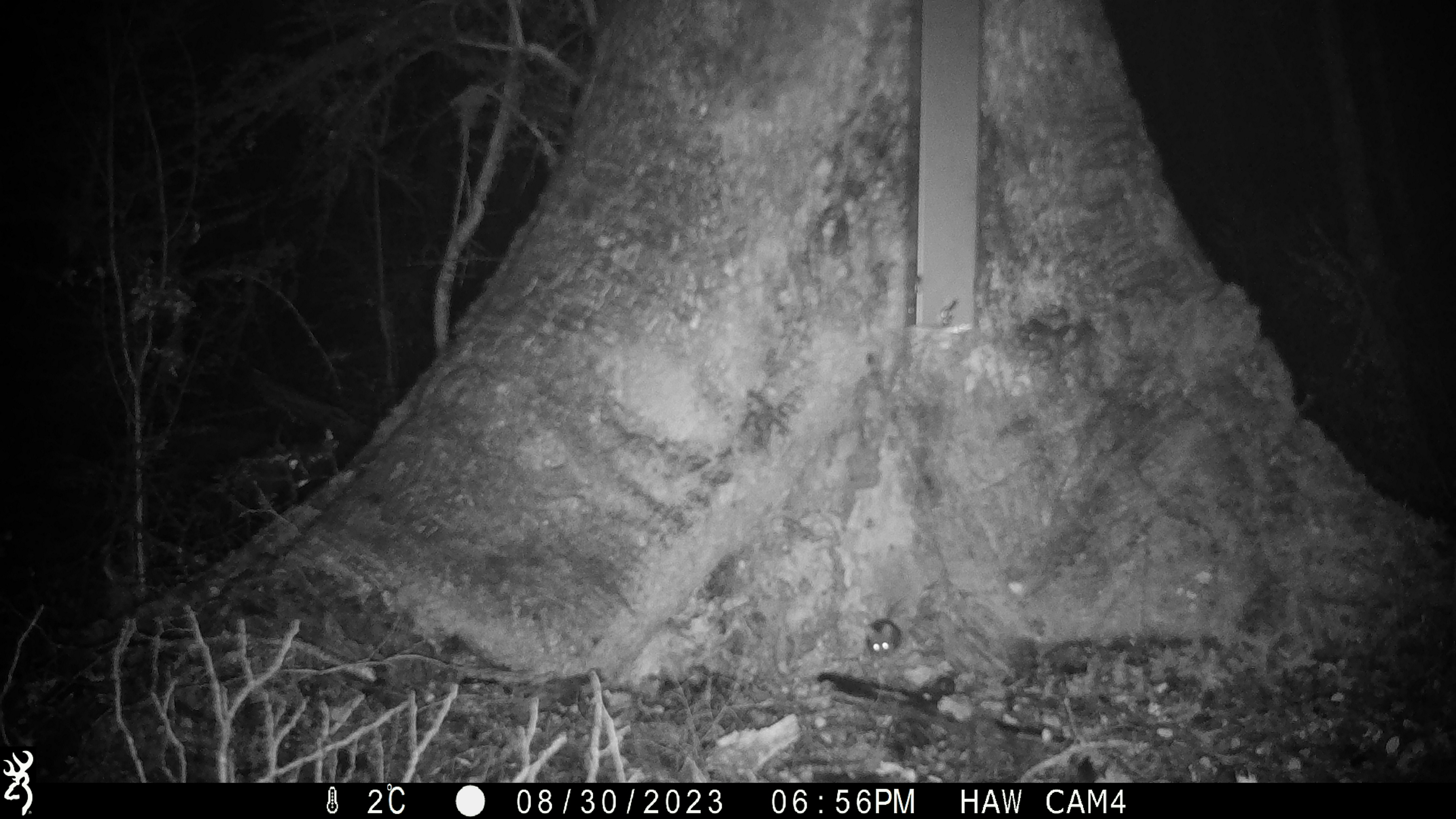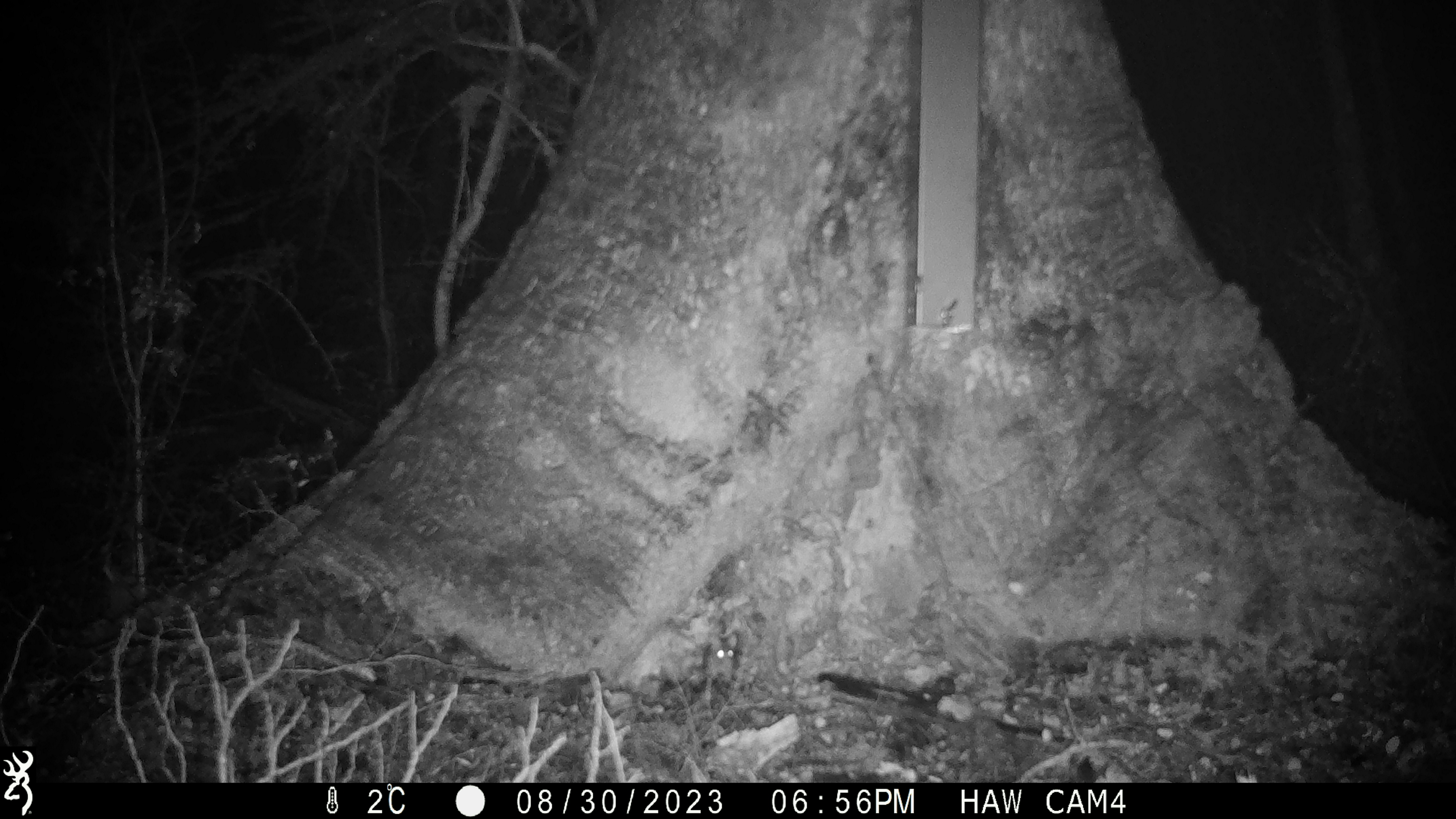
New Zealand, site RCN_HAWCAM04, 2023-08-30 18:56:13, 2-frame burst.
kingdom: Animalia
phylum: Chordata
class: Mammalia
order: Rodentia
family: Muridae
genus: Mus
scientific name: Mus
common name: mouse